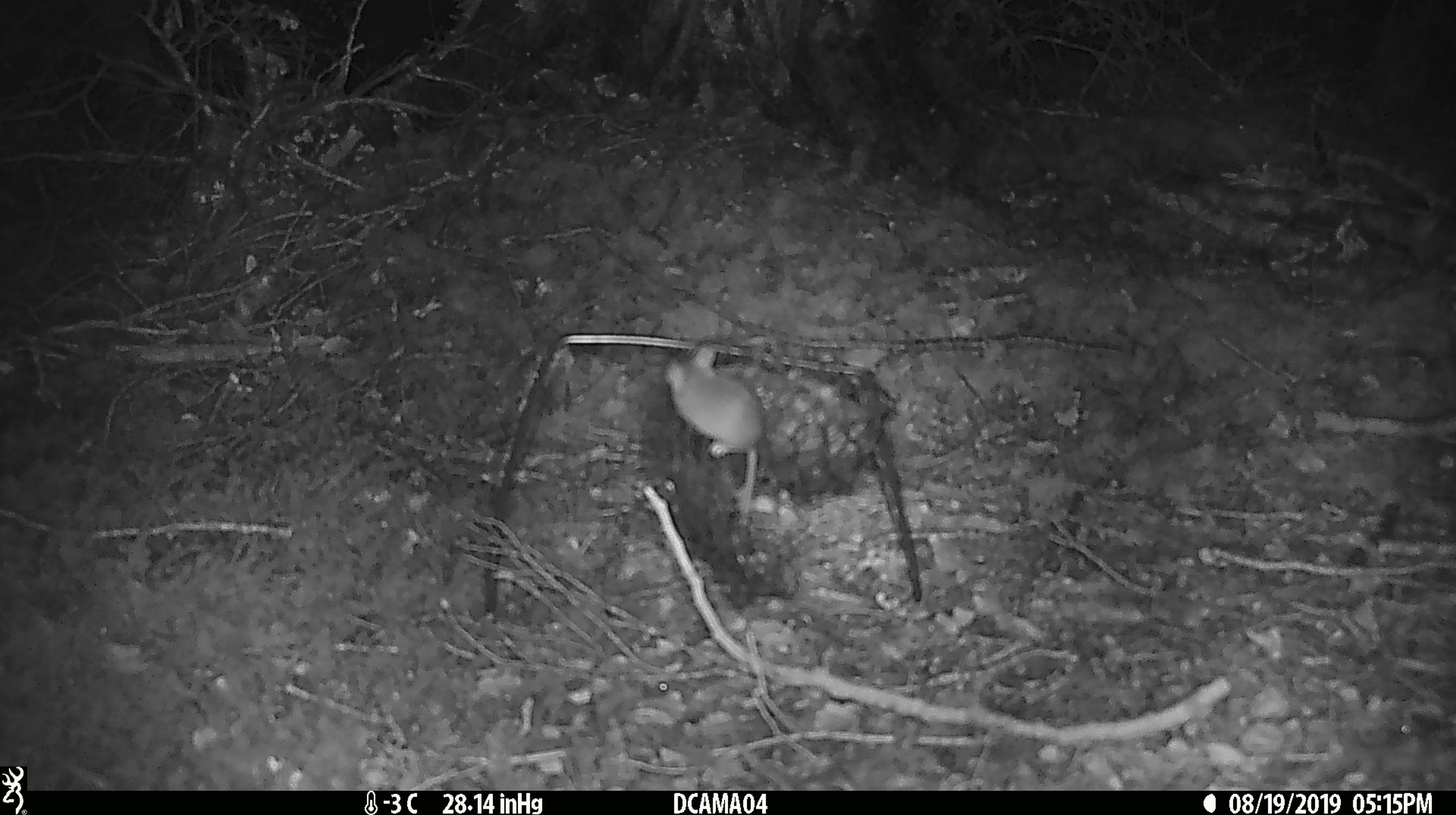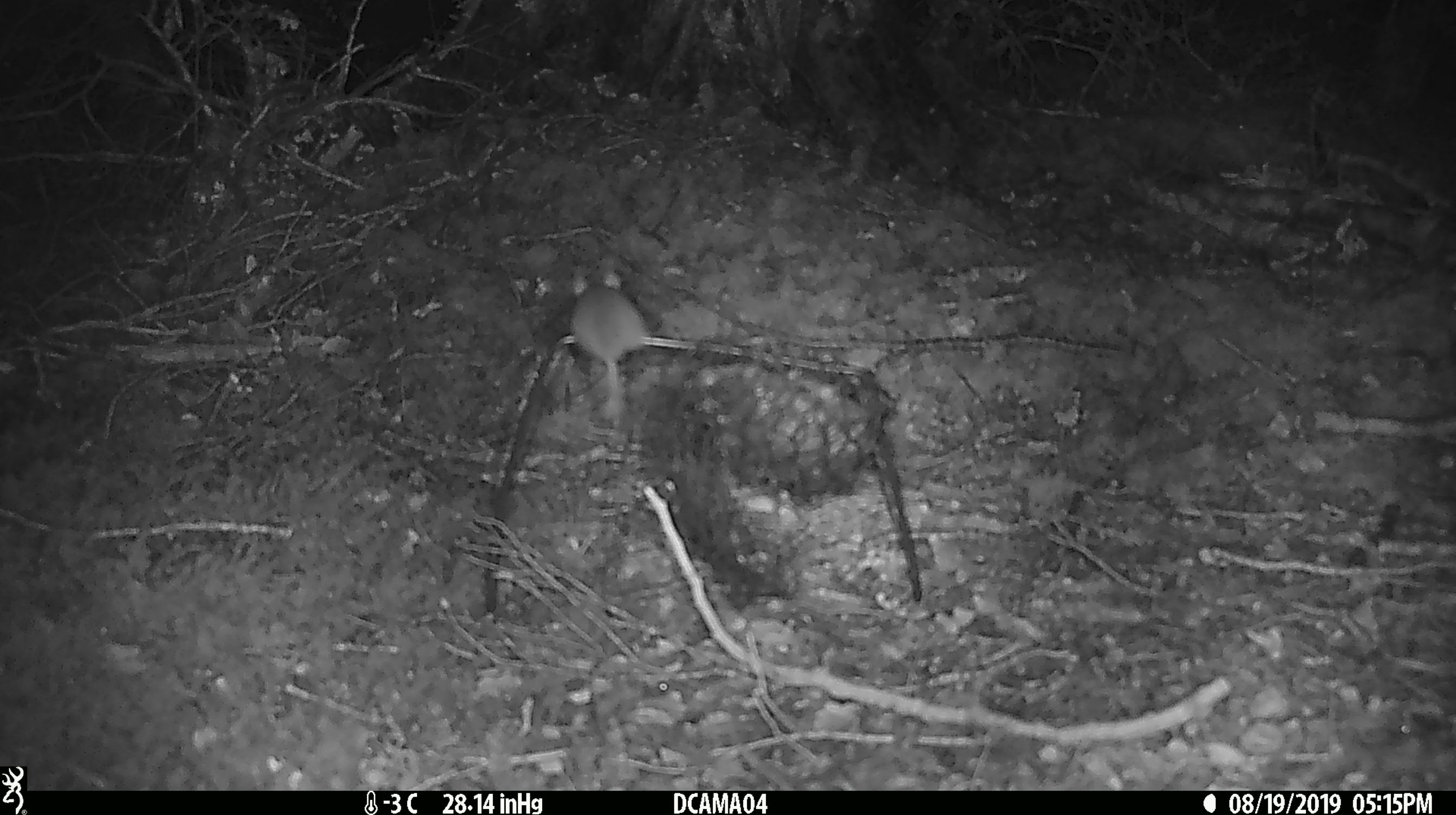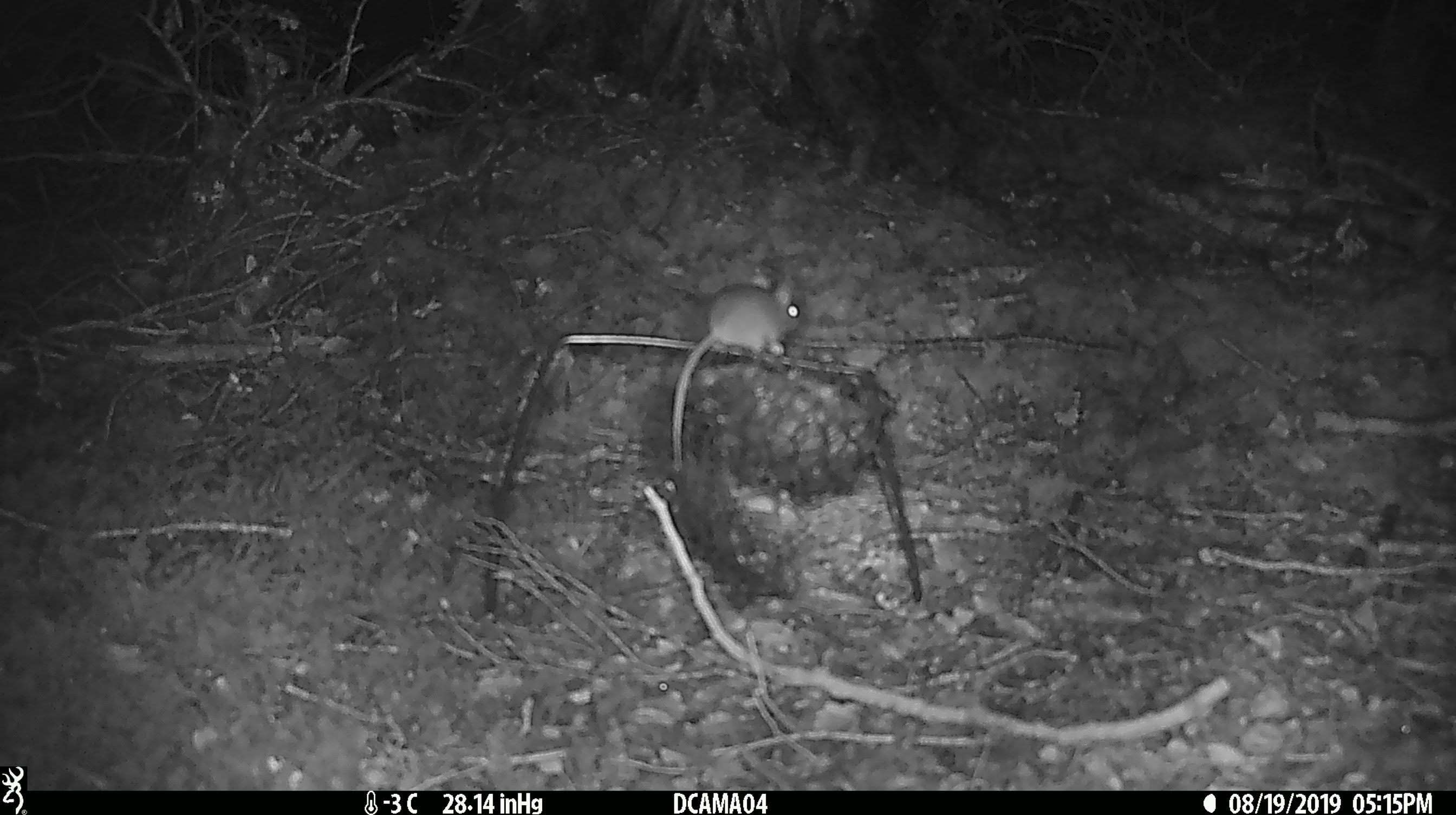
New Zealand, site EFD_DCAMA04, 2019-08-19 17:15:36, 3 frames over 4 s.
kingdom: Animalia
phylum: Chordata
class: Mammalia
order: Rodentia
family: Muridae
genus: Mus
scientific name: Mus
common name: mouse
Mouse (Mus).